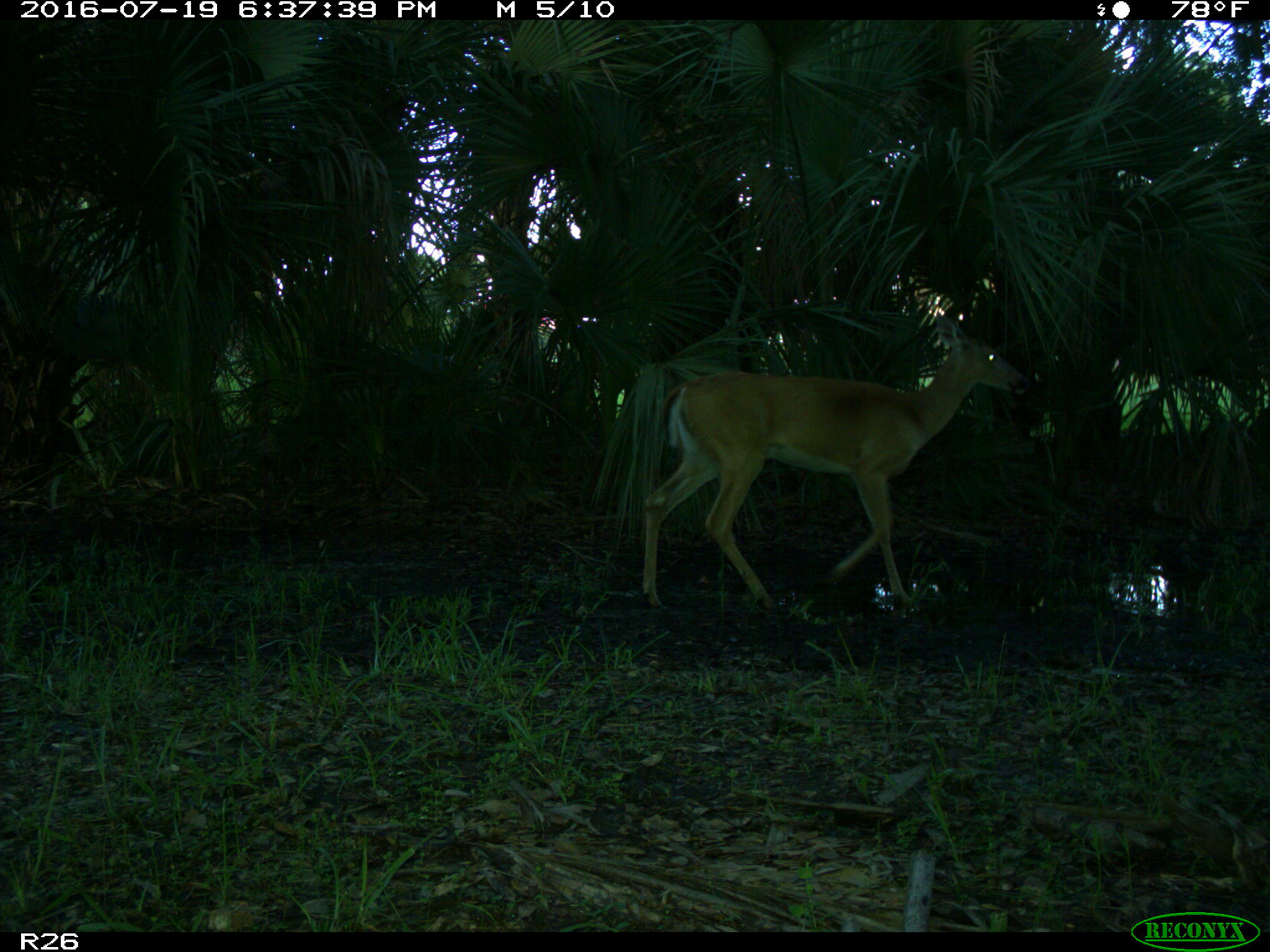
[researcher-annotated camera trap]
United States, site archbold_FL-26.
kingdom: Animalia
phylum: Chordata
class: Mammalia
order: Artiodactyla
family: Cervidae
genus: Odocoileus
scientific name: Odocoileus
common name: deer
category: unidentified deer